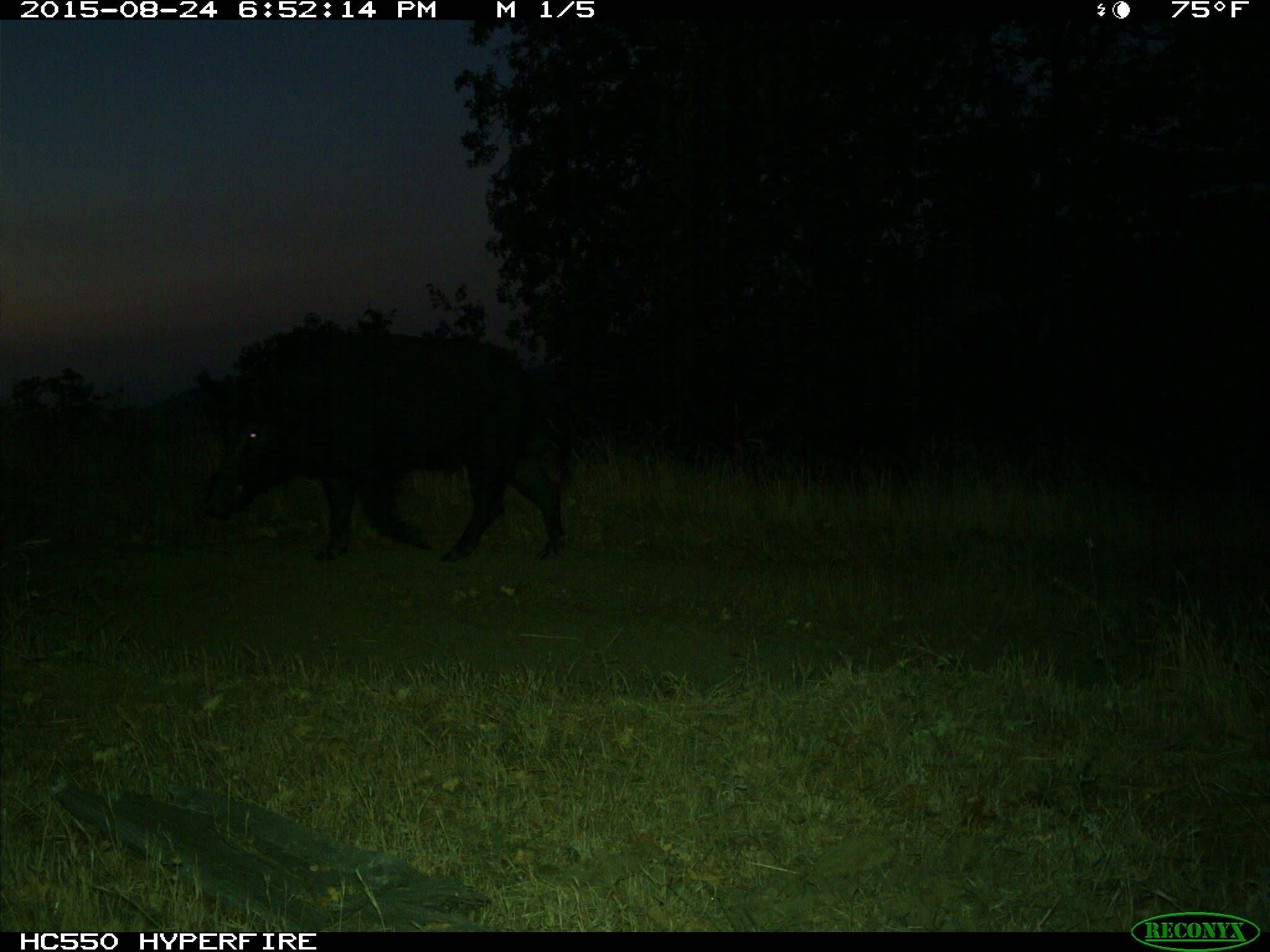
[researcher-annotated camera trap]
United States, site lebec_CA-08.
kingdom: Animalia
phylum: Chordata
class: Mammalia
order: Artiodactyla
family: Suidae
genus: Sus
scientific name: Sus scrofa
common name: wild boar